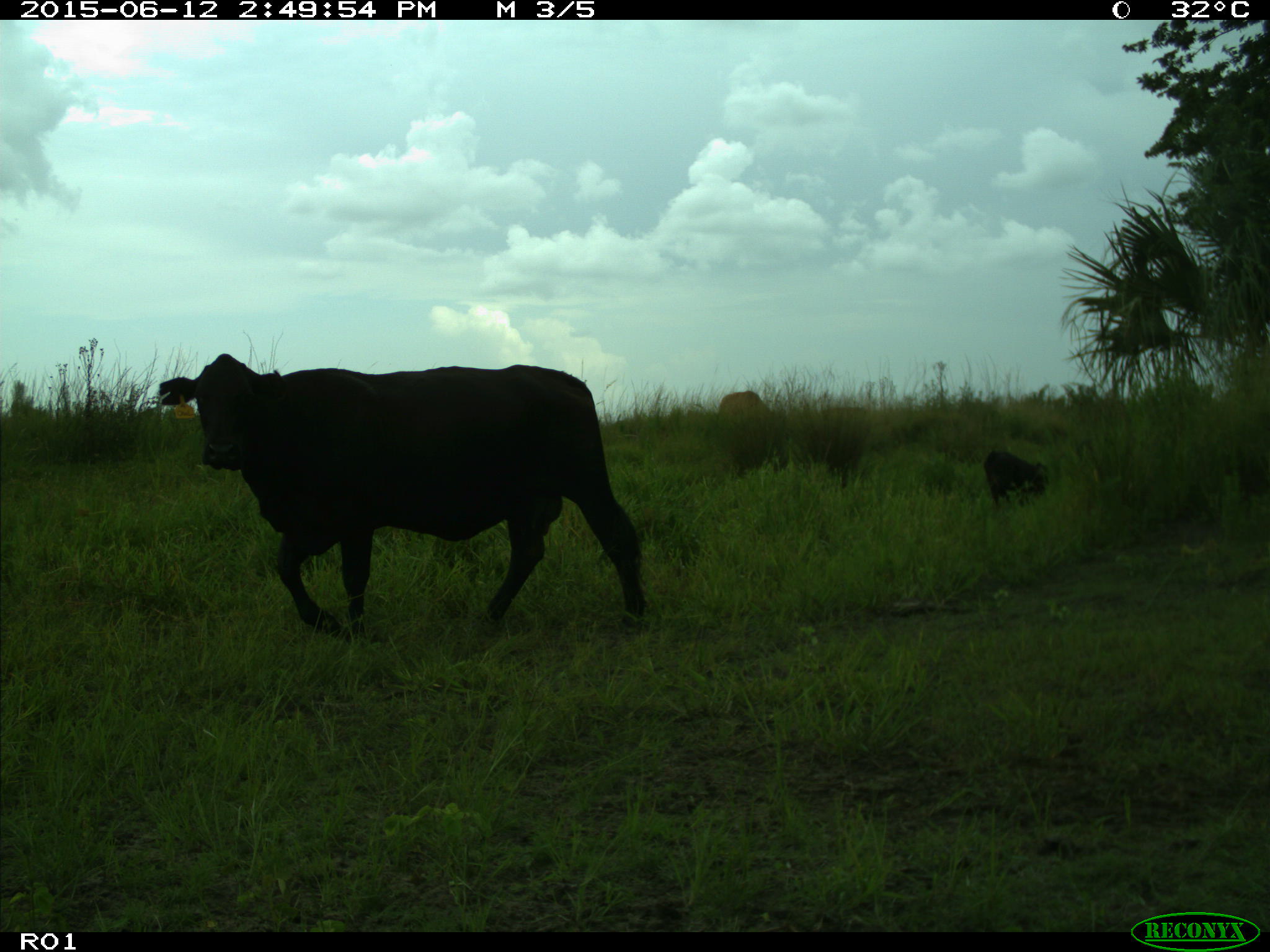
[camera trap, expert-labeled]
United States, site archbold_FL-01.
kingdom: Animalia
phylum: Chordata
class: Mammalia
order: Artiodactyla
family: Bovidae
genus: Bos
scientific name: Bos taurus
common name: domestic cow